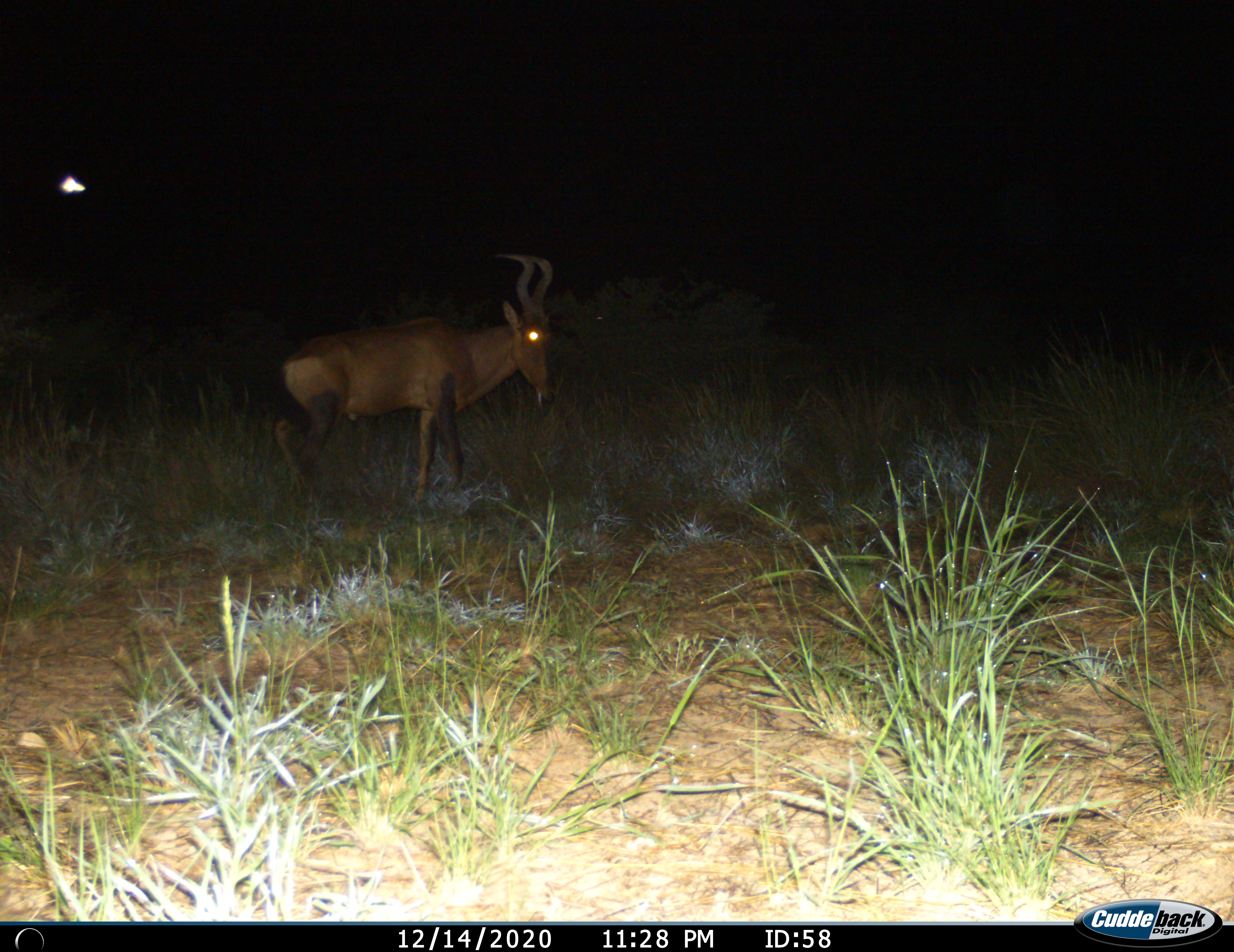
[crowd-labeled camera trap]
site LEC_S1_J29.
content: unidentified animal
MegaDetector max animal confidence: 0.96